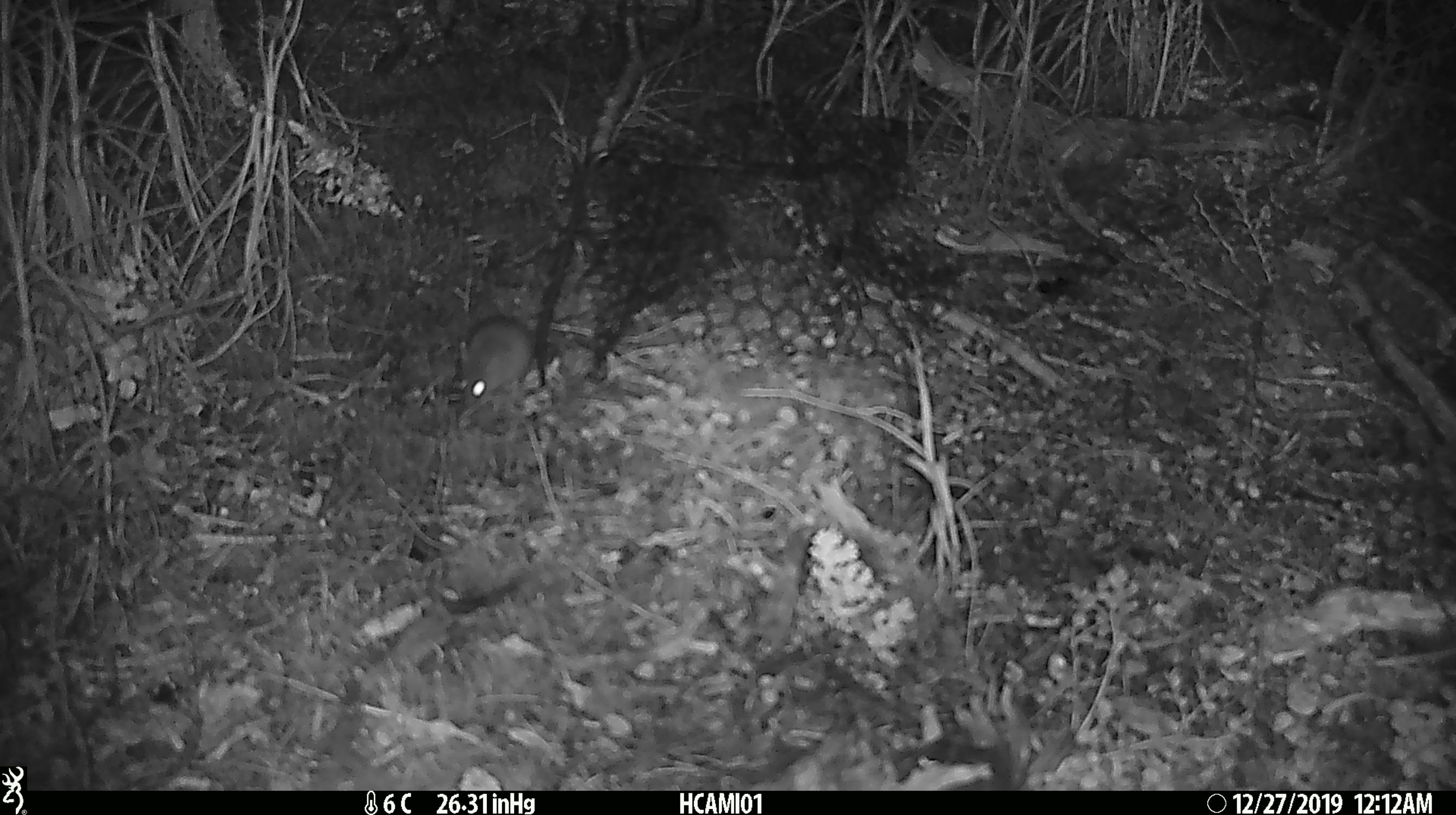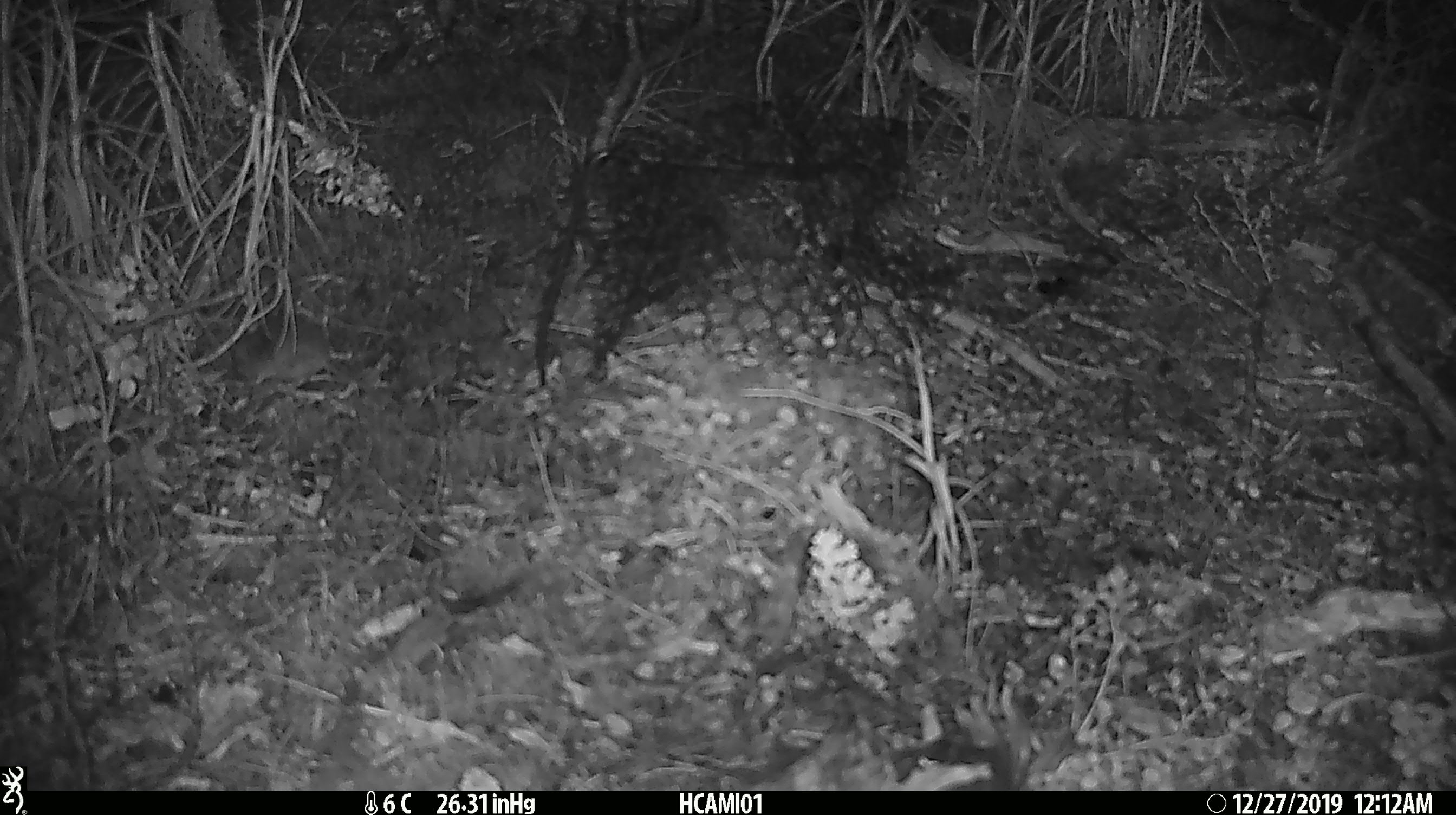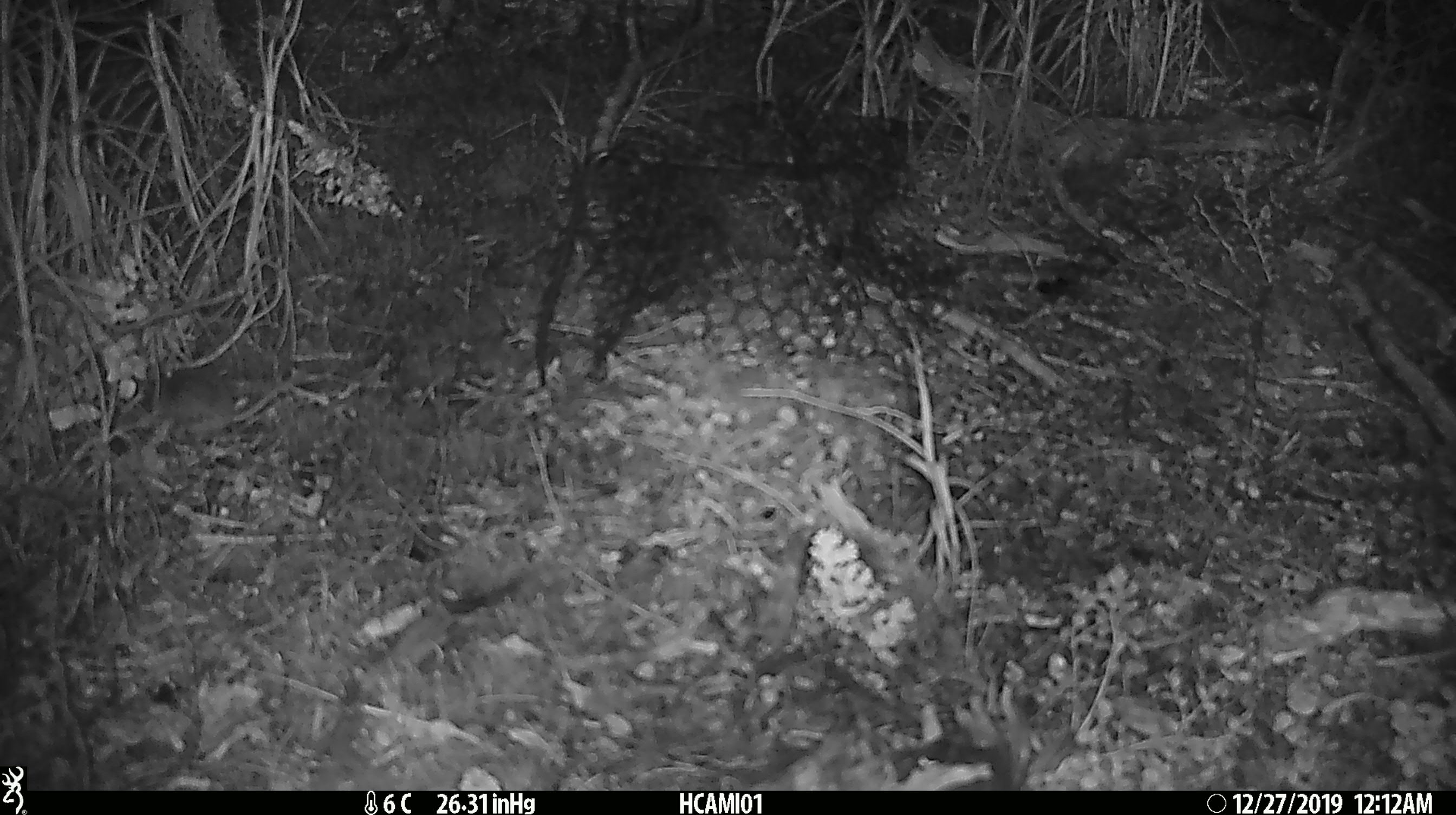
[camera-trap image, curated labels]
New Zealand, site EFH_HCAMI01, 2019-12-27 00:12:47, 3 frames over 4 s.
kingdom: Animalia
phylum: Chordata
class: Mammalia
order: Rodentia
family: Muridae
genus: Mus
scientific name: Mus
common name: mouse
Mouse (Mus).